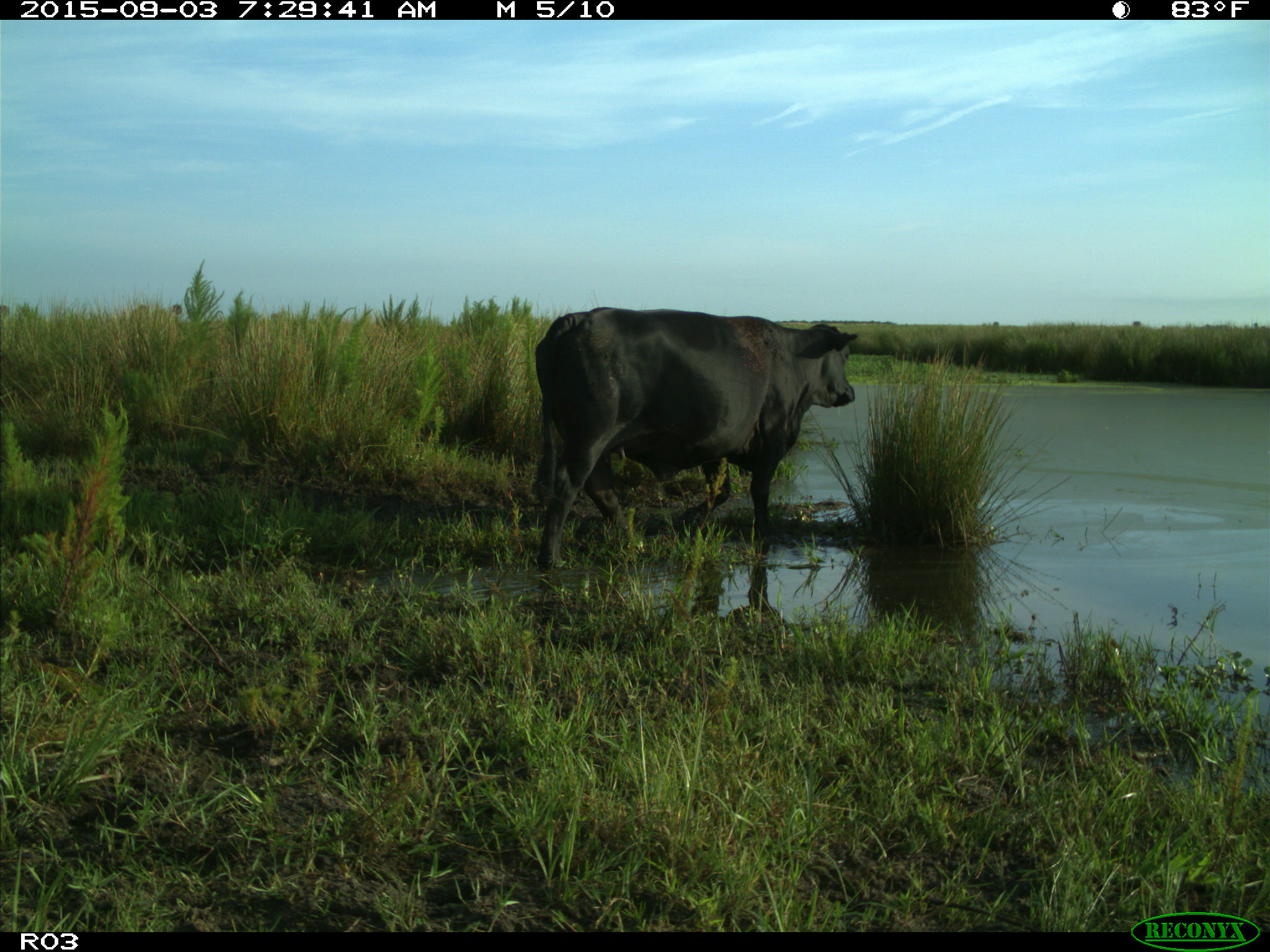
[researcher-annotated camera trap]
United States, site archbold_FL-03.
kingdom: Animalia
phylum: Chordata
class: Mammalia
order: Artiodactyla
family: Bovidae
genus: Bos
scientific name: Bos taurus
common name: domestic cow